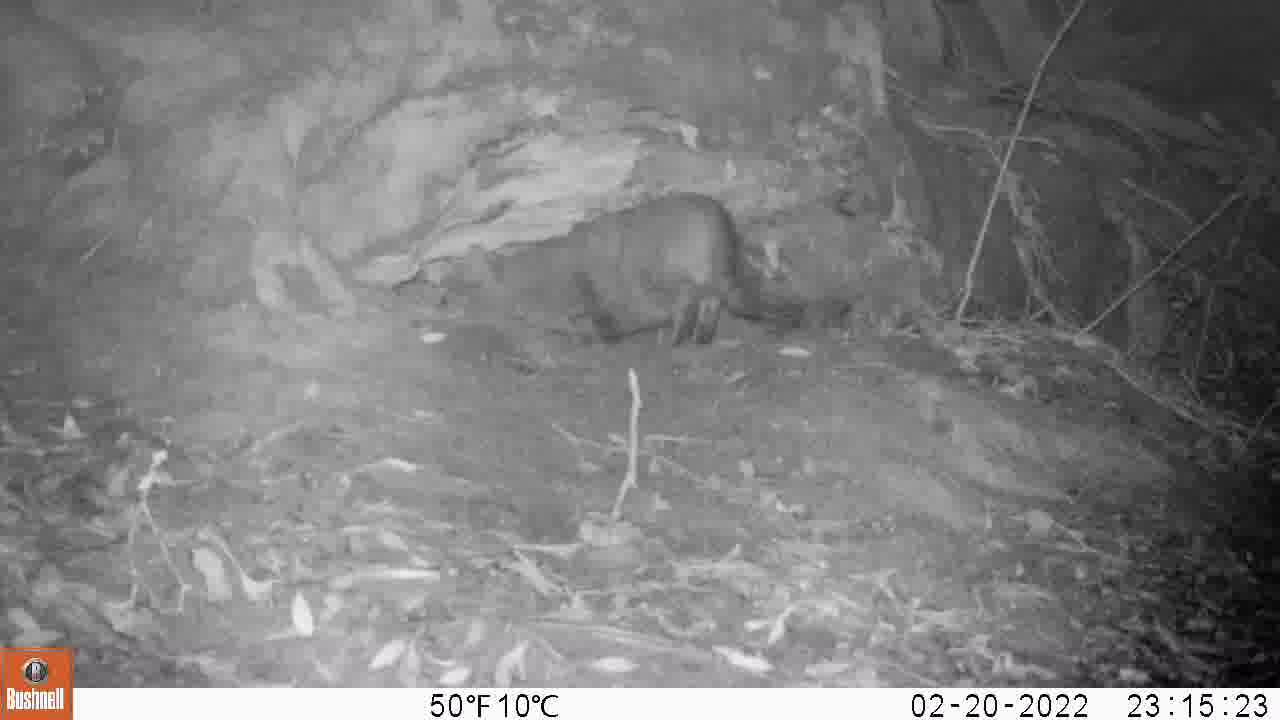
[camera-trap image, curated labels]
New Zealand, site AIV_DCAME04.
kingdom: Animalia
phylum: Chordata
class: Mammalia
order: Carnivora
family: Felidae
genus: Felis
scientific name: Felis catus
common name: domestic cat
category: cat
Cat (domestic cat) (Felis catus).